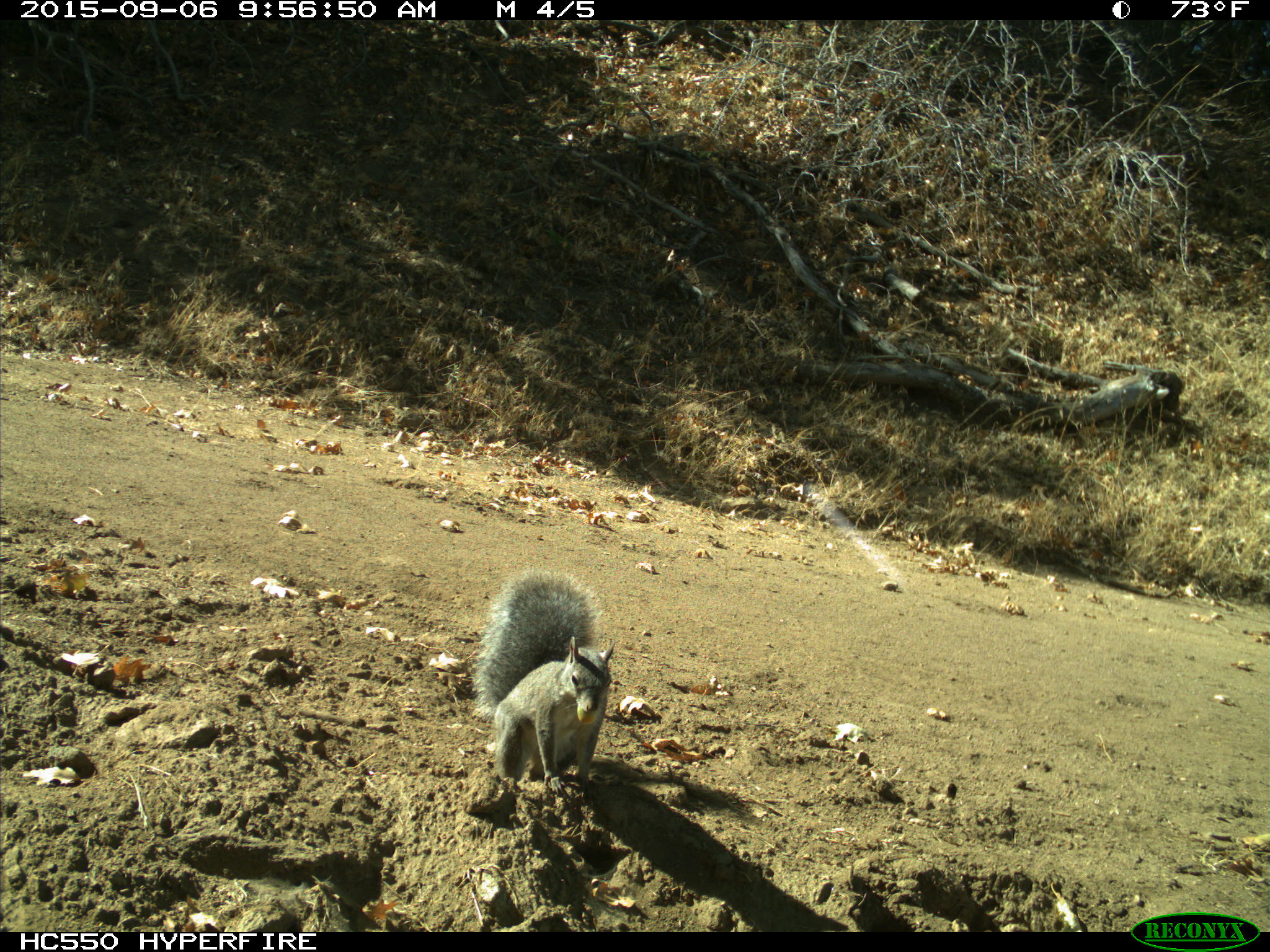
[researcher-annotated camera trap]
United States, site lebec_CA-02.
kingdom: Animalia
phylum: Chordata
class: Mammalia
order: Rodentia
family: Sciuridae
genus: Sciurus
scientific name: Sciurus carolinensis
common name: eastern gray squirrel